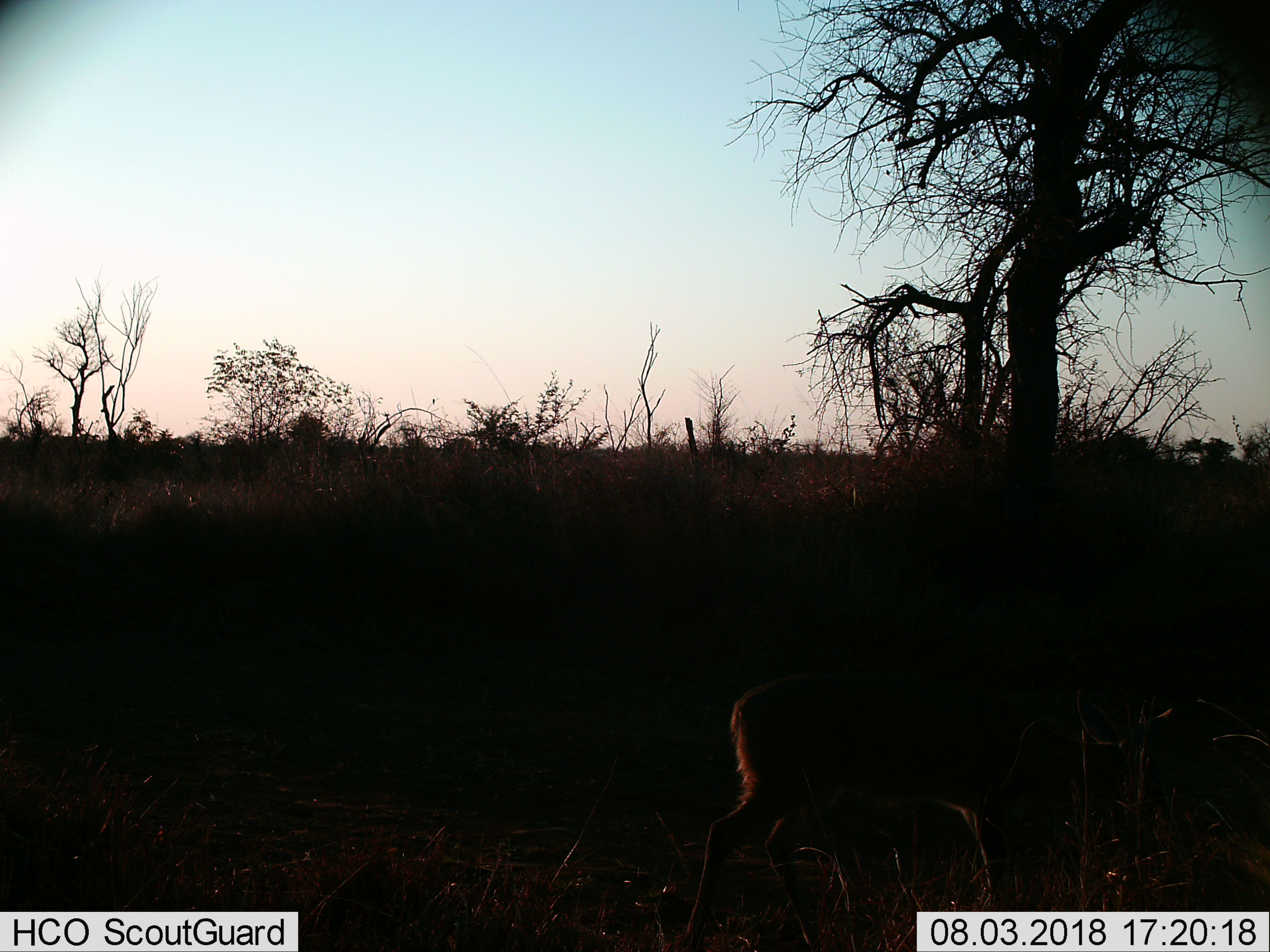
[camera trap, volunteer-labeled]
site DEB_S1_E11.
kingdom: Animalia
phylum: Chordata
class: Mammalia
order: Artiodactyla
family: Bovidae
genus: Sylvicapra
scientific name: Sylvicapra grimmia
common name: common duiker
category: duikercommongrey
Duikercommongrey (common duiker) (Sylvicapra grimmia), count 1. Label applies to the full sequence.